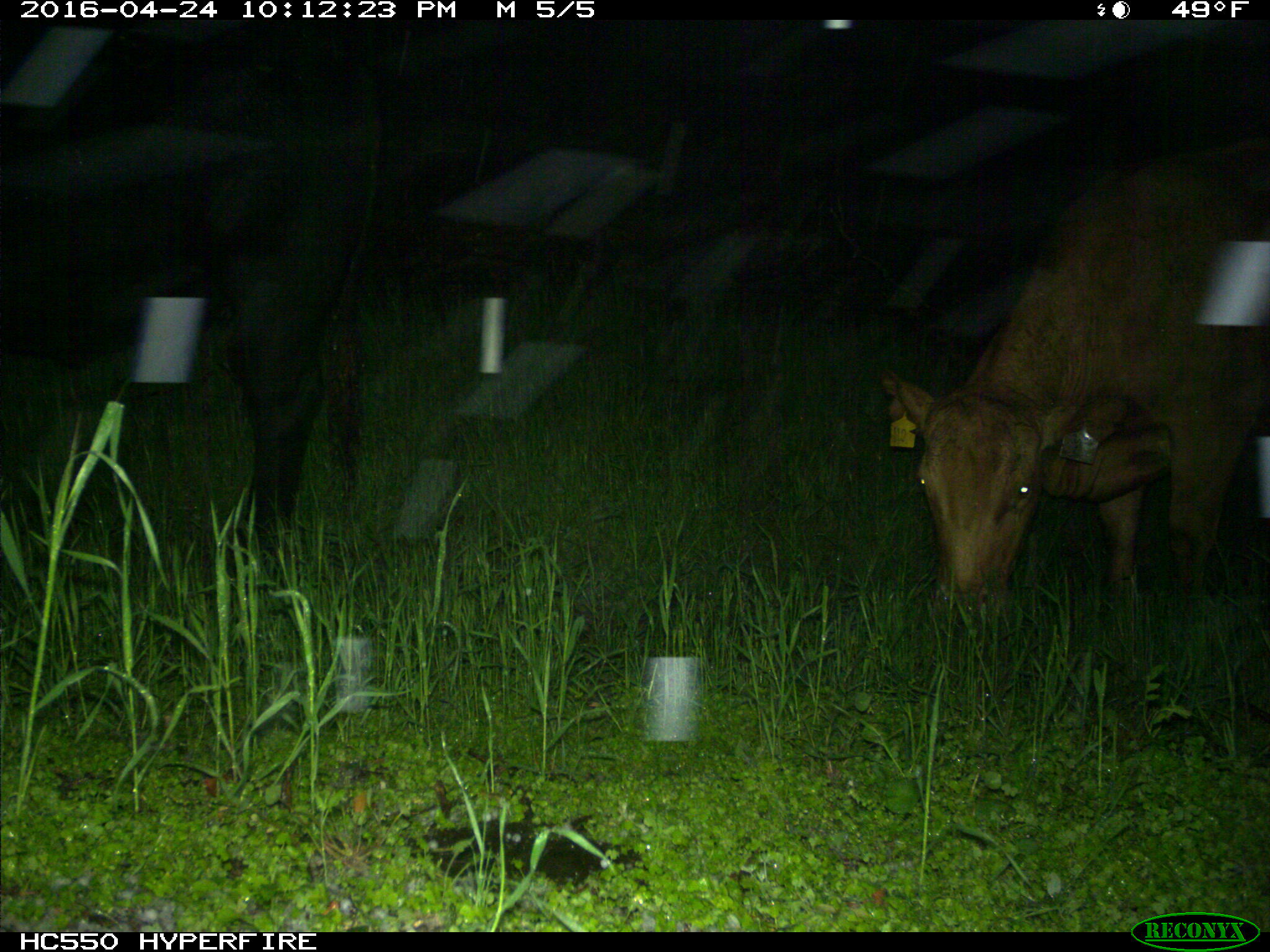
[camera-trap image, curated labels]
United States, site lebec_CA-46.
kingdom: Animalia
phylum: Chordata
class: Mammalia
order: Artiodactyla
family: Bovidae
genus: Bos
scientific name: Bos taurus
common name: domestic cow